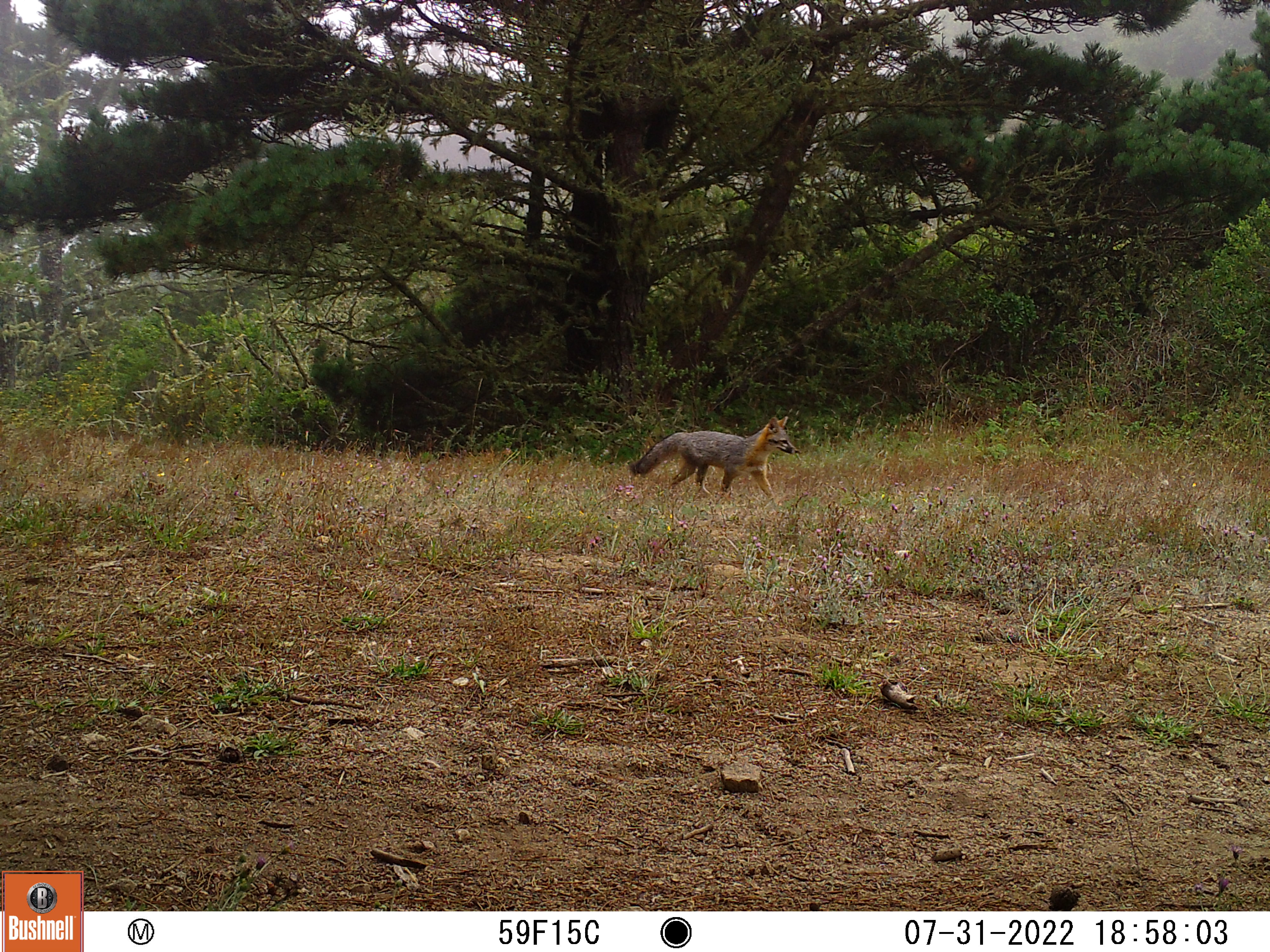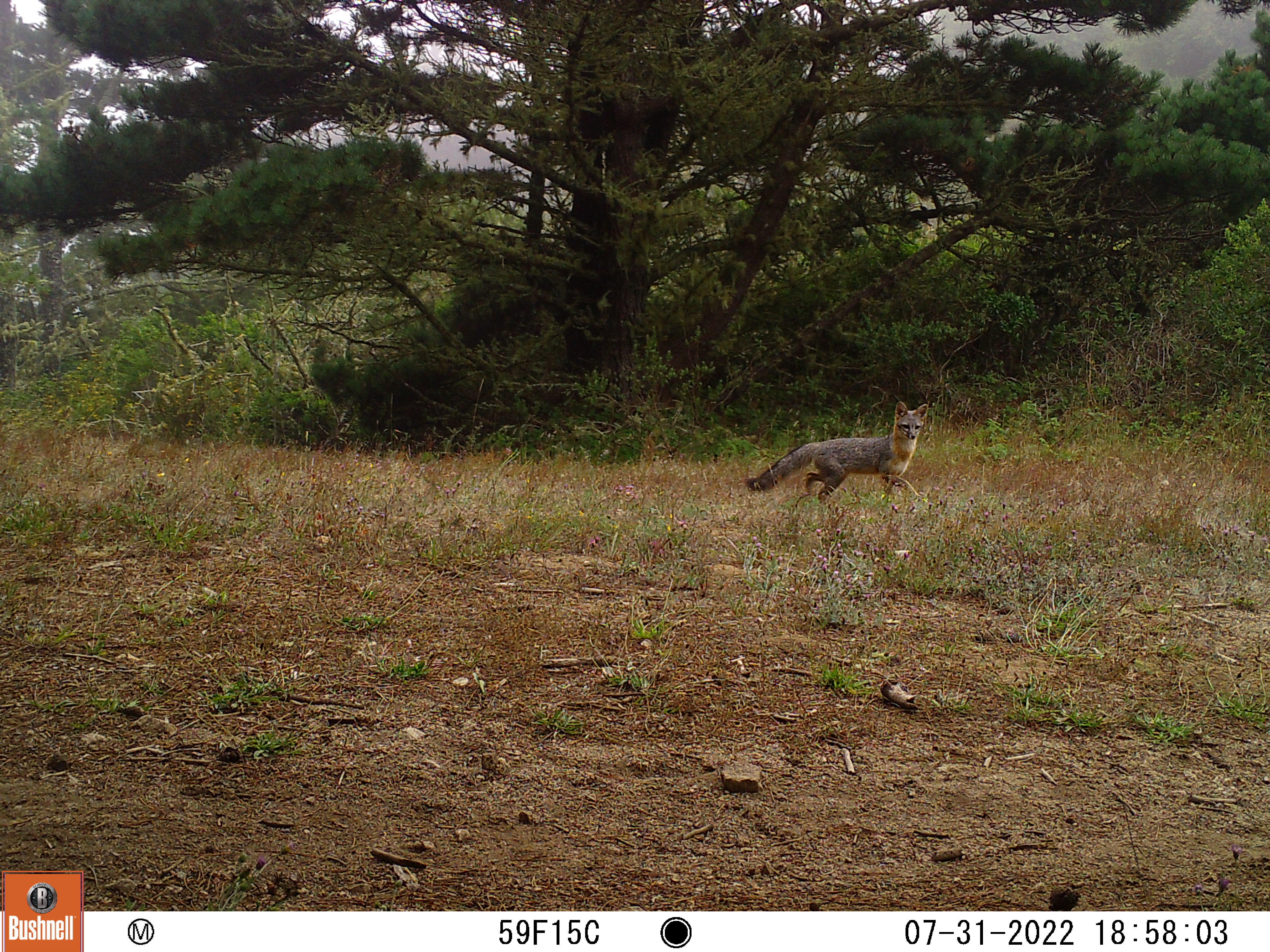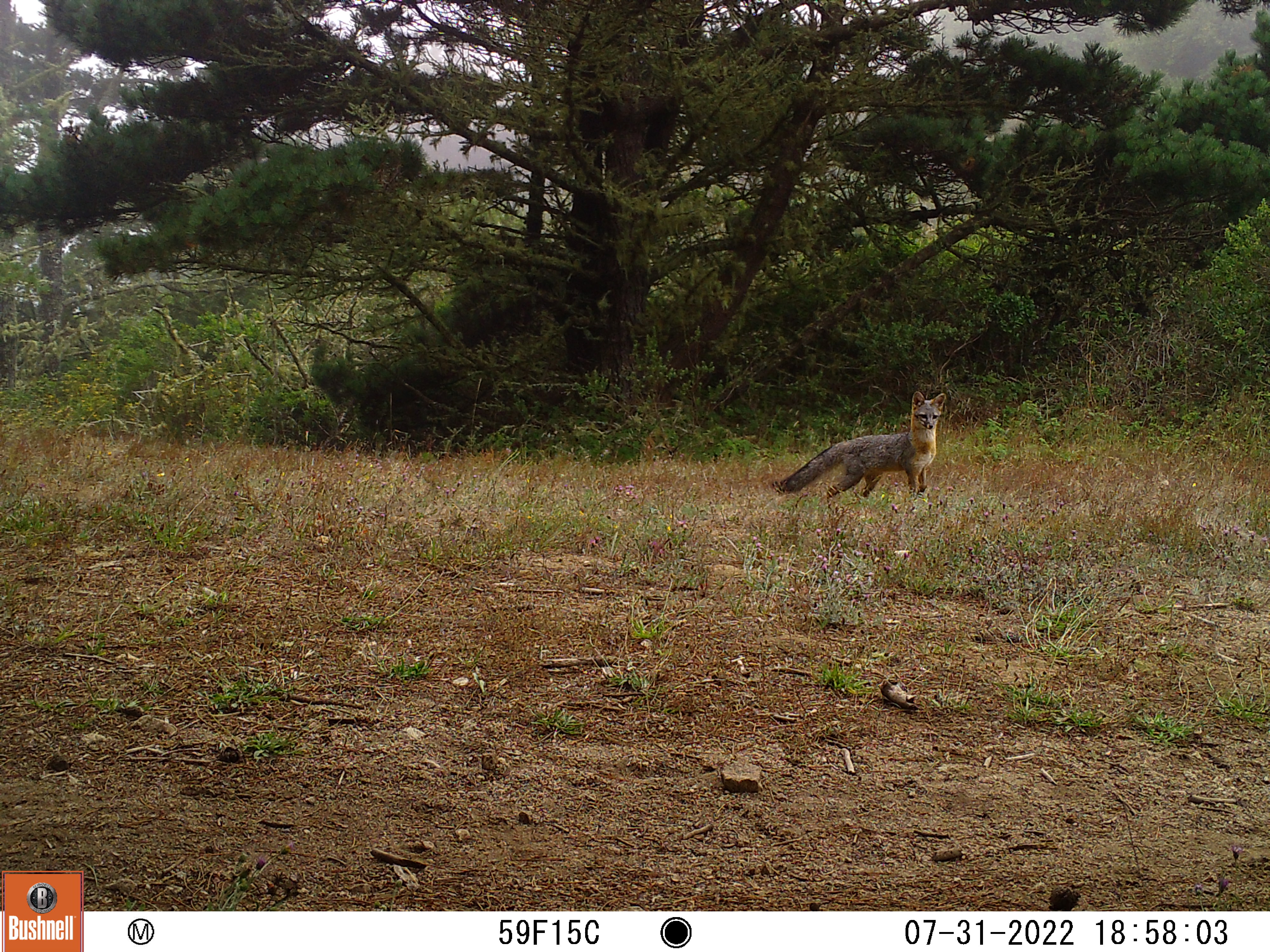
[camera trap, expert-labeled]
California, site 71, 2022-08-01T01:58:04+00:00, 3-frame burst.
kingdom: Animalia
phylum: Chordata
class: Mammalia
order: Carnivora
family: Canidae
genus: Urocyon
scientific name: Urocyon cinereoargenteus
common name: gray fox